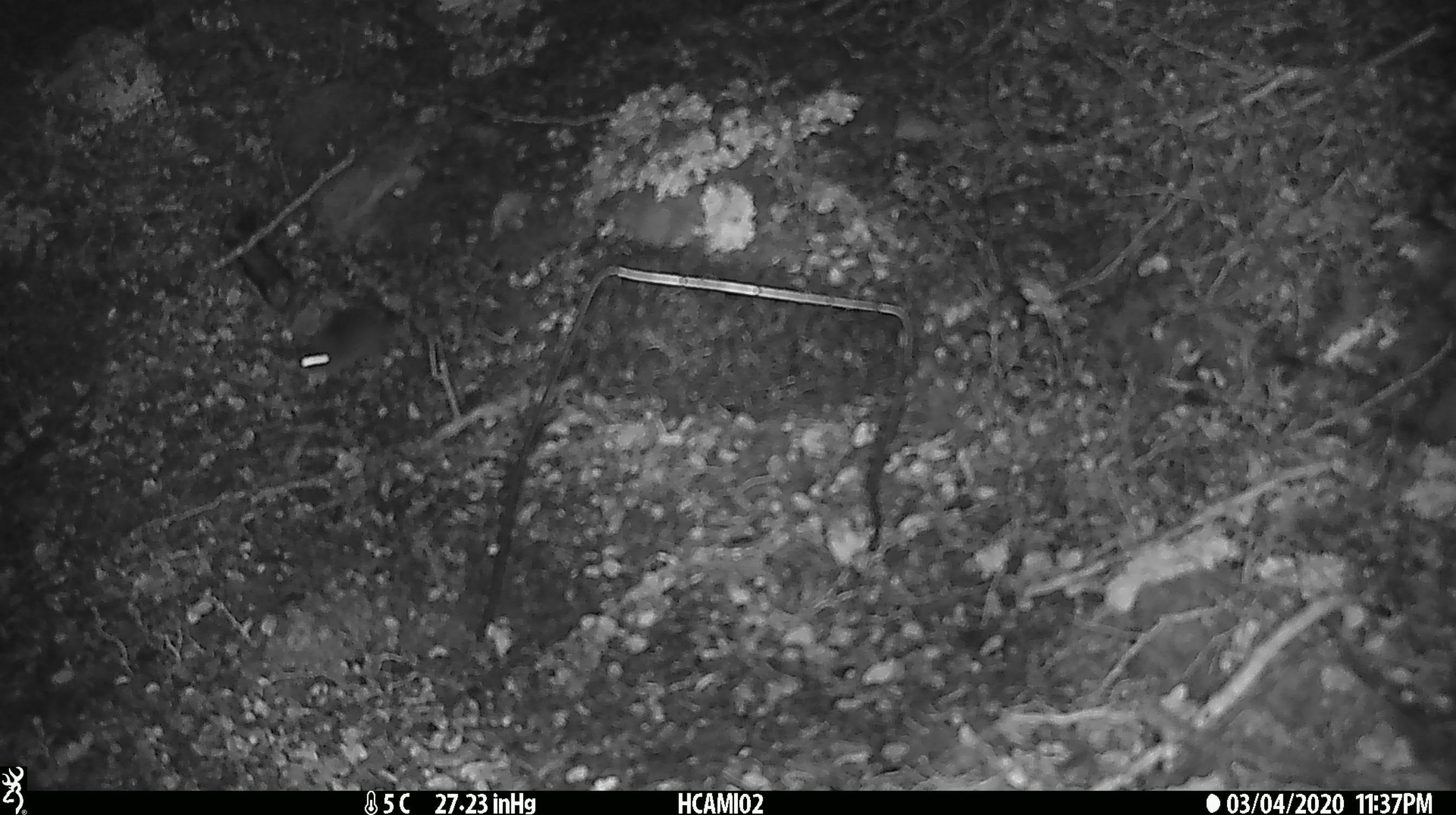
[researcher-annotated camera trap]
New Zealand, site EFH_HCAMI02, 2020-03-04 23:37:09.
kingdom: Animalia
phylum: Chordata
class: Mammalia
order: Rodentia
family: Muridae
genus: Mus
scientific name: Mus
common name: mouse